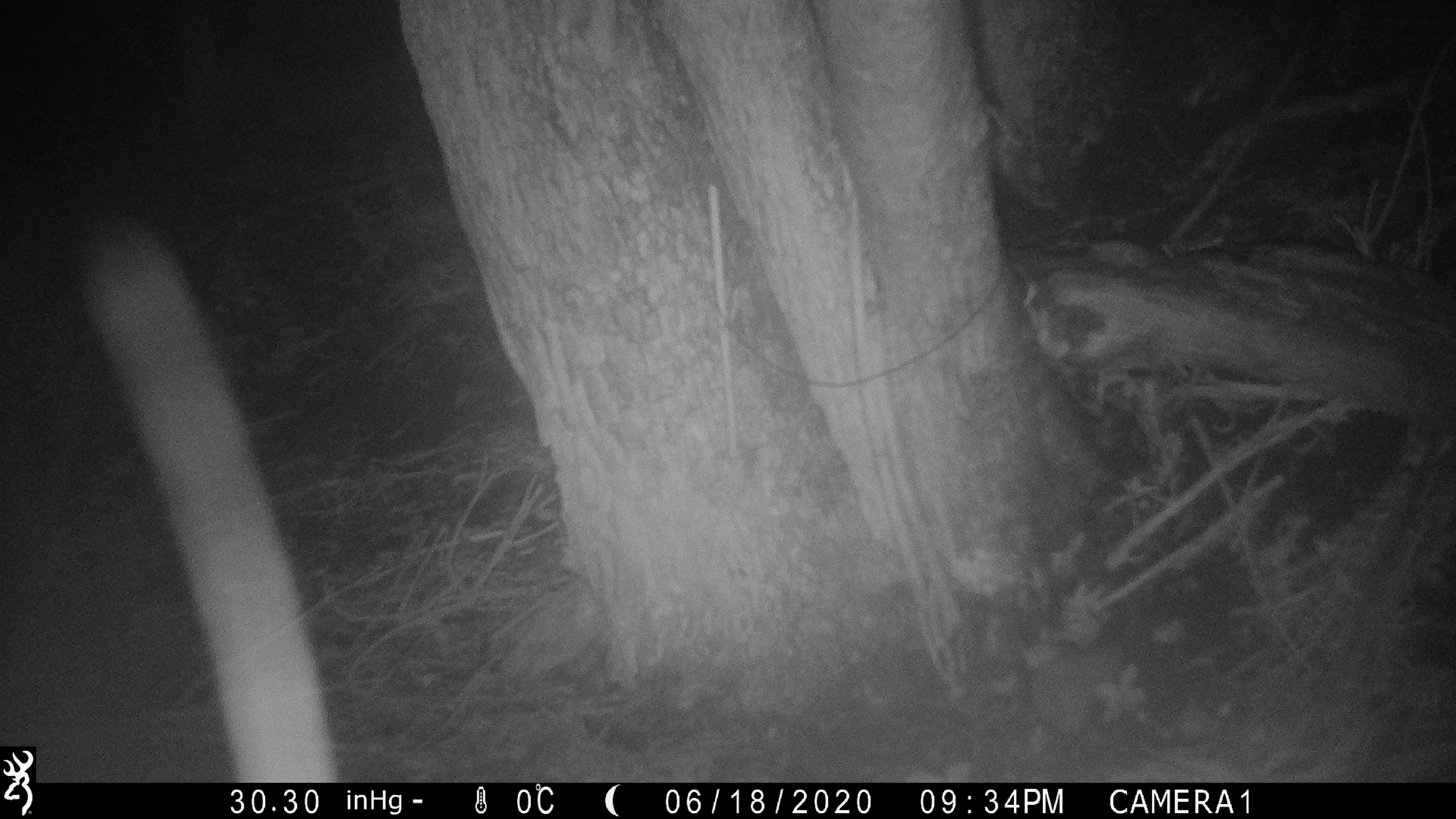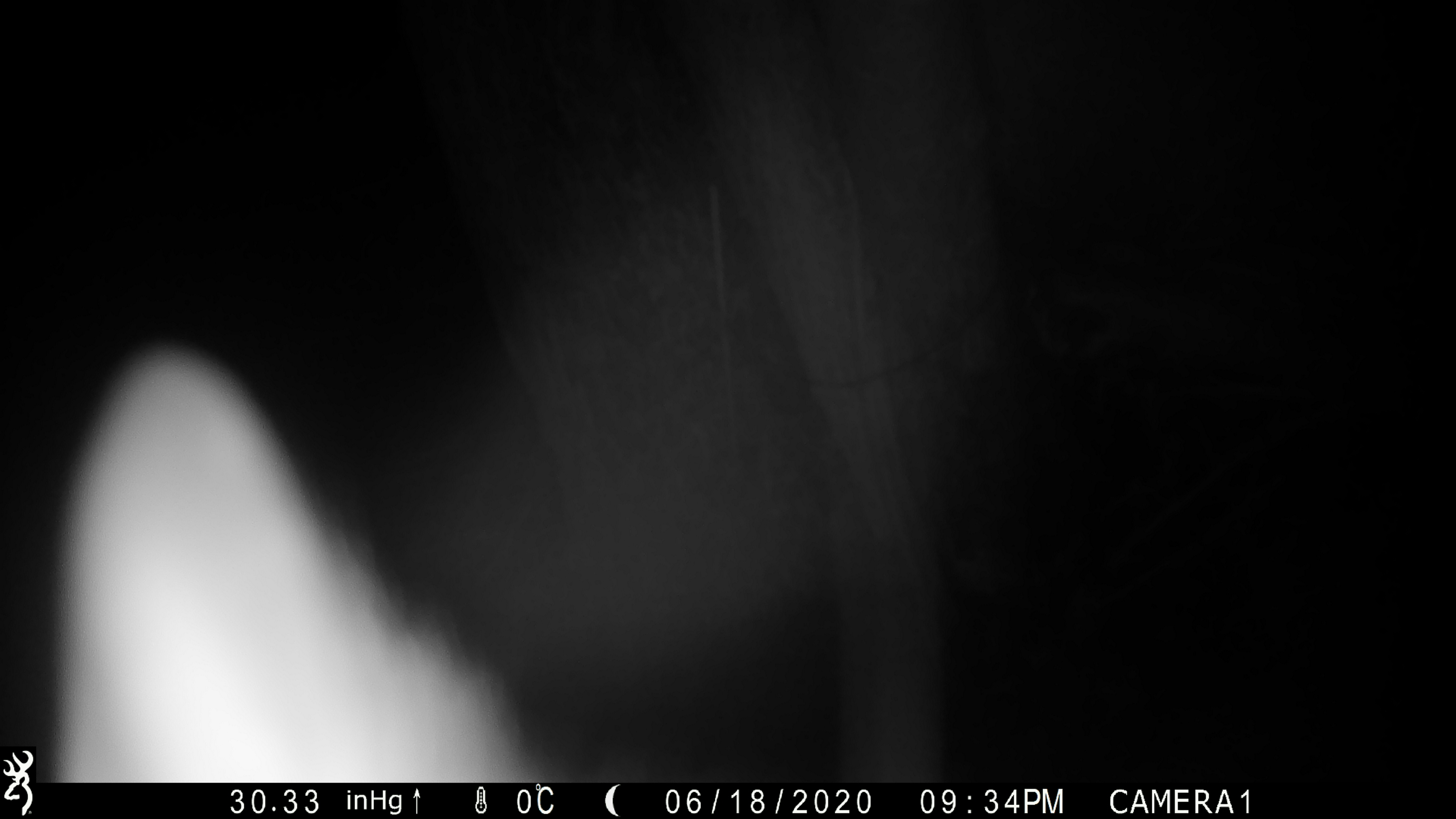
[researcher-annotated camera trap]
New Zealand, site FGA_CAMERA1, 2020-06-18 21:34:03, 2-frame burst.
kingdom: Animalia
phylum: Chordata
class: Mammalia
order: Carnivora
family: Felidae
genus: Felis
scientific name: Felis catus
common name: domestic cat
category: cat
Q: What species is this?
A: Cat (domestic cat) (Felis catus).